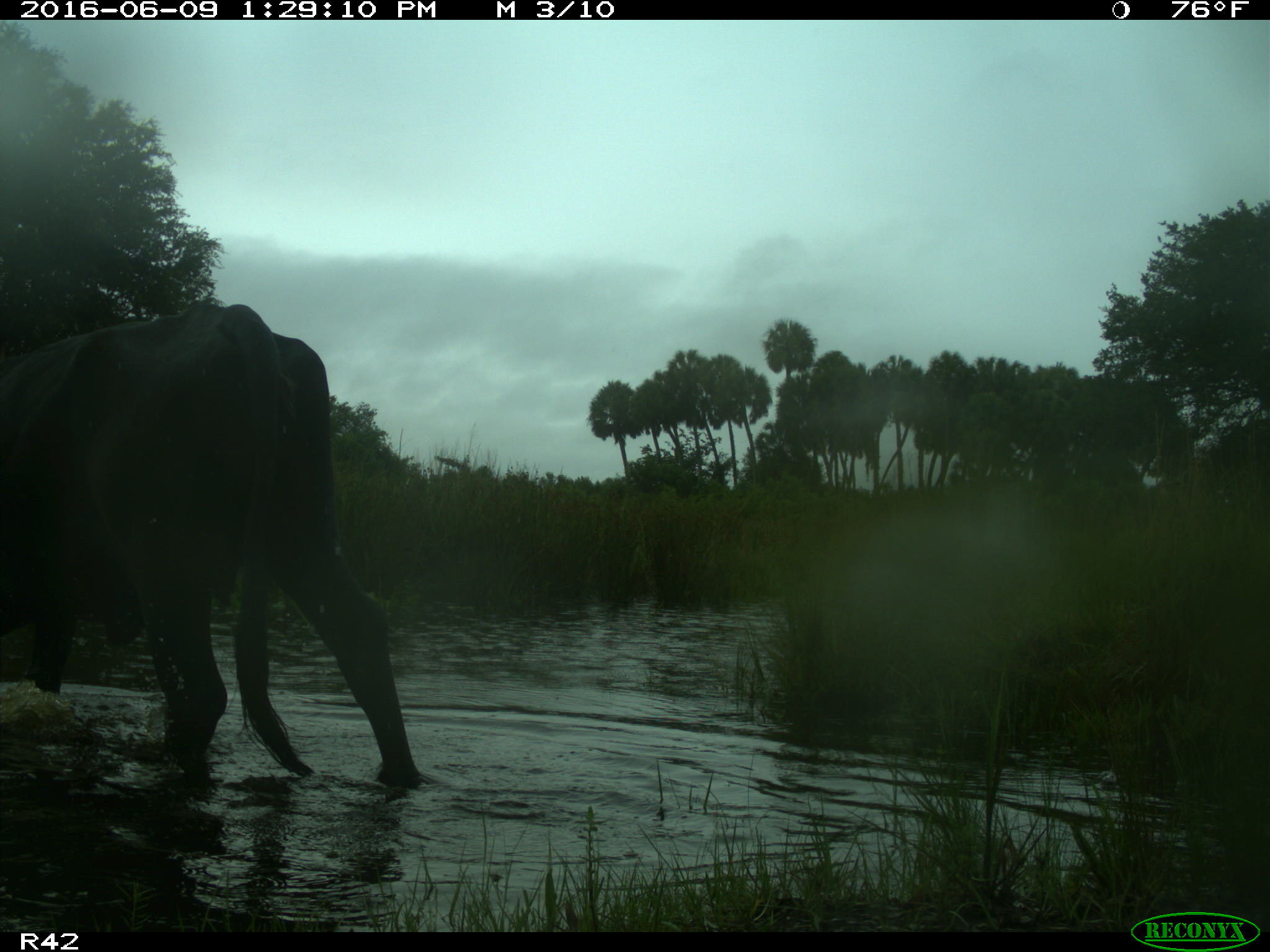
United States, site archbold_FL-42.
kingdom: Animalia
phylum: Chordata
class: Mammalia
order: Artiodactyla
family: Bovidae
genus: Bos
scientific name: Bos taurus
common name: domestic cow